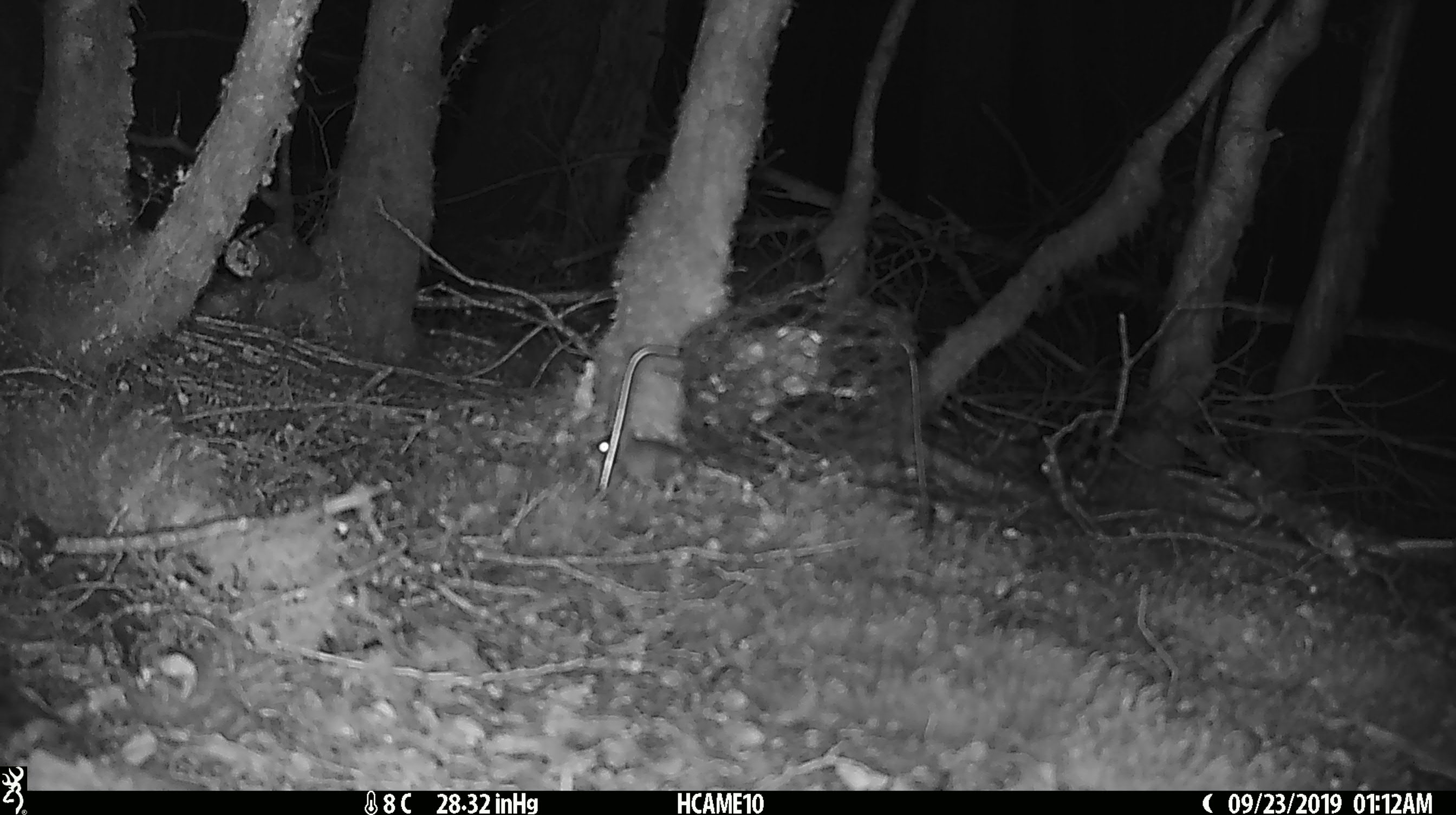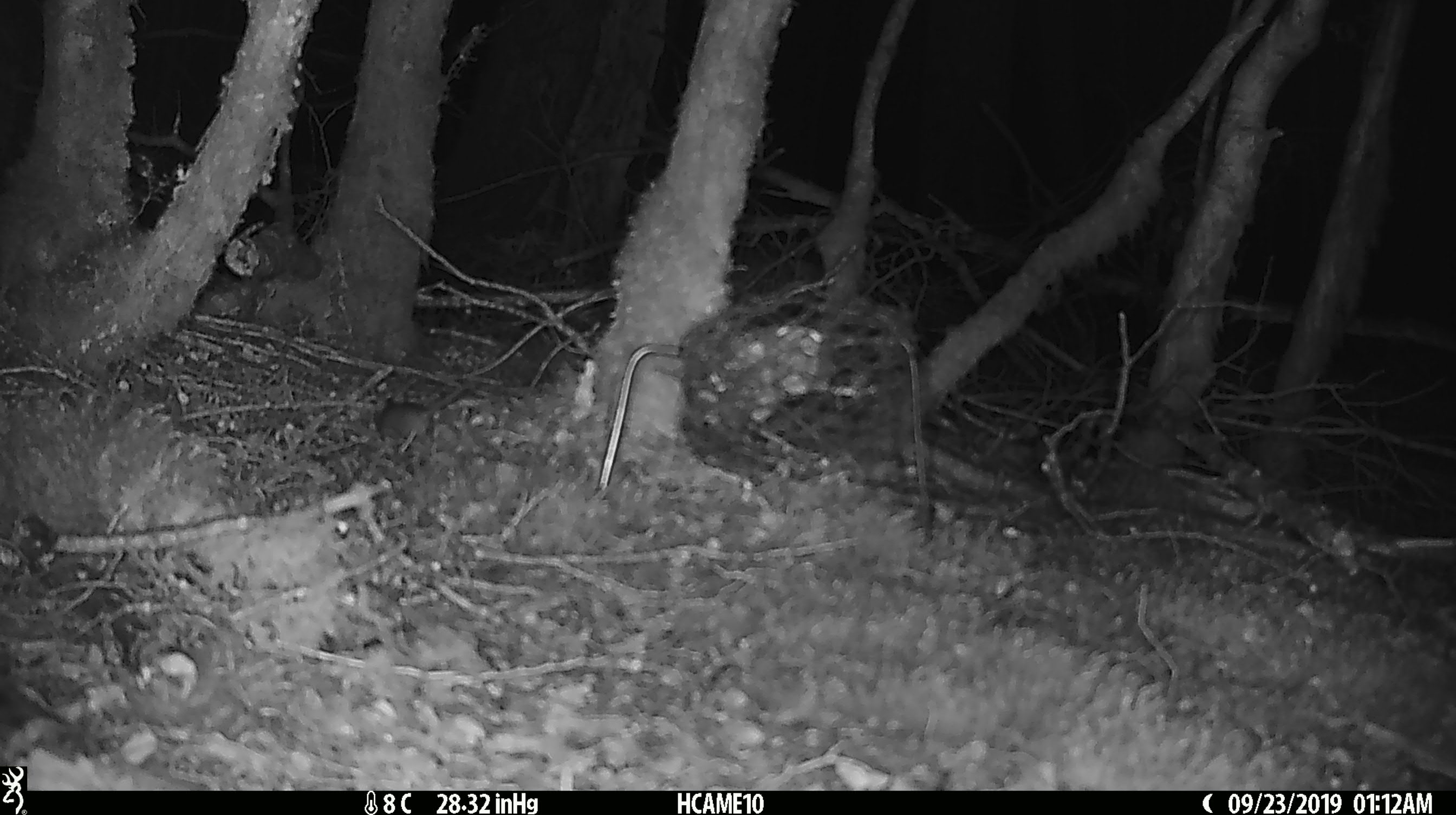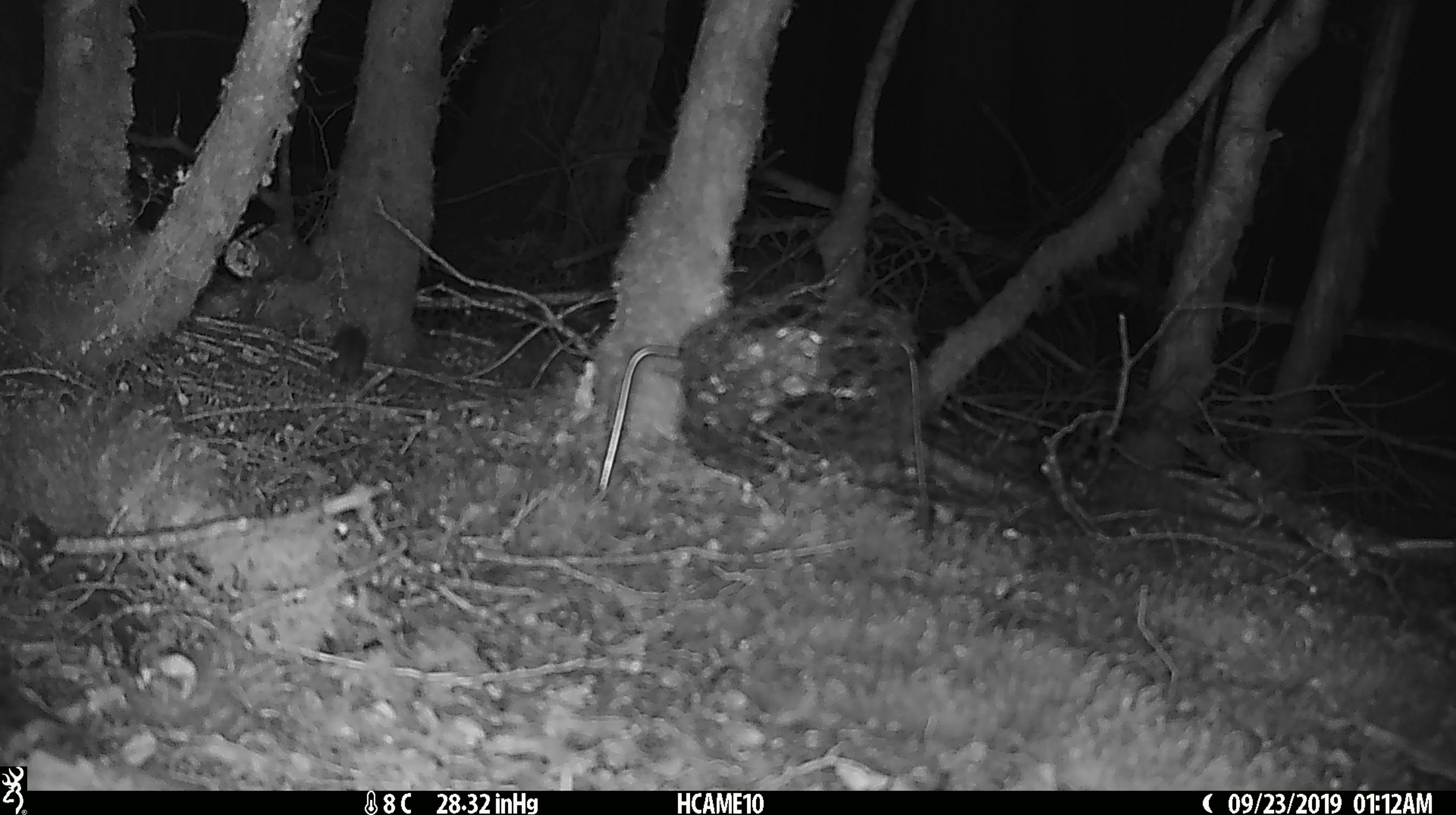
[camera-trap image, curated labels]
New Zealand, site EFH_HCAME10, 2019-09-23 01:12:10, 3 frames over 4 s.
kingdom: Animalia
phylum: Chordata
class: Mammalia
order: Rodentia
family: Muridae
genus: Mus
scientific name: Mus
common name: mouse